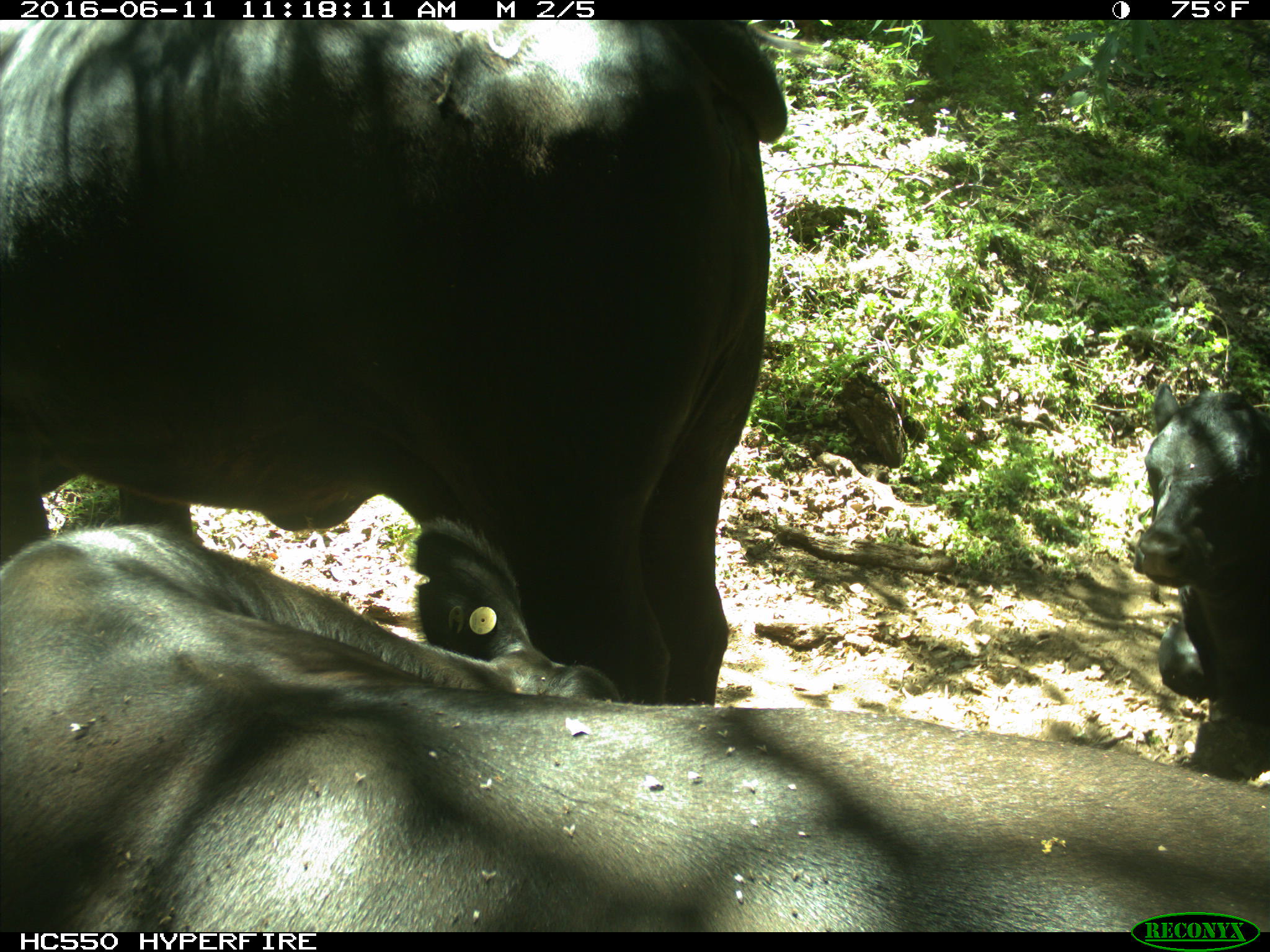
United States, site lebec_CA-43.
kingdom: Animalia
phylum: Chordata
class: Mammalia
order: Artiodactyla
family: Bovidae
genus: Bos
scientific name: Bos taurus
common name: domestic cow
Bos taurus (domestic cow).